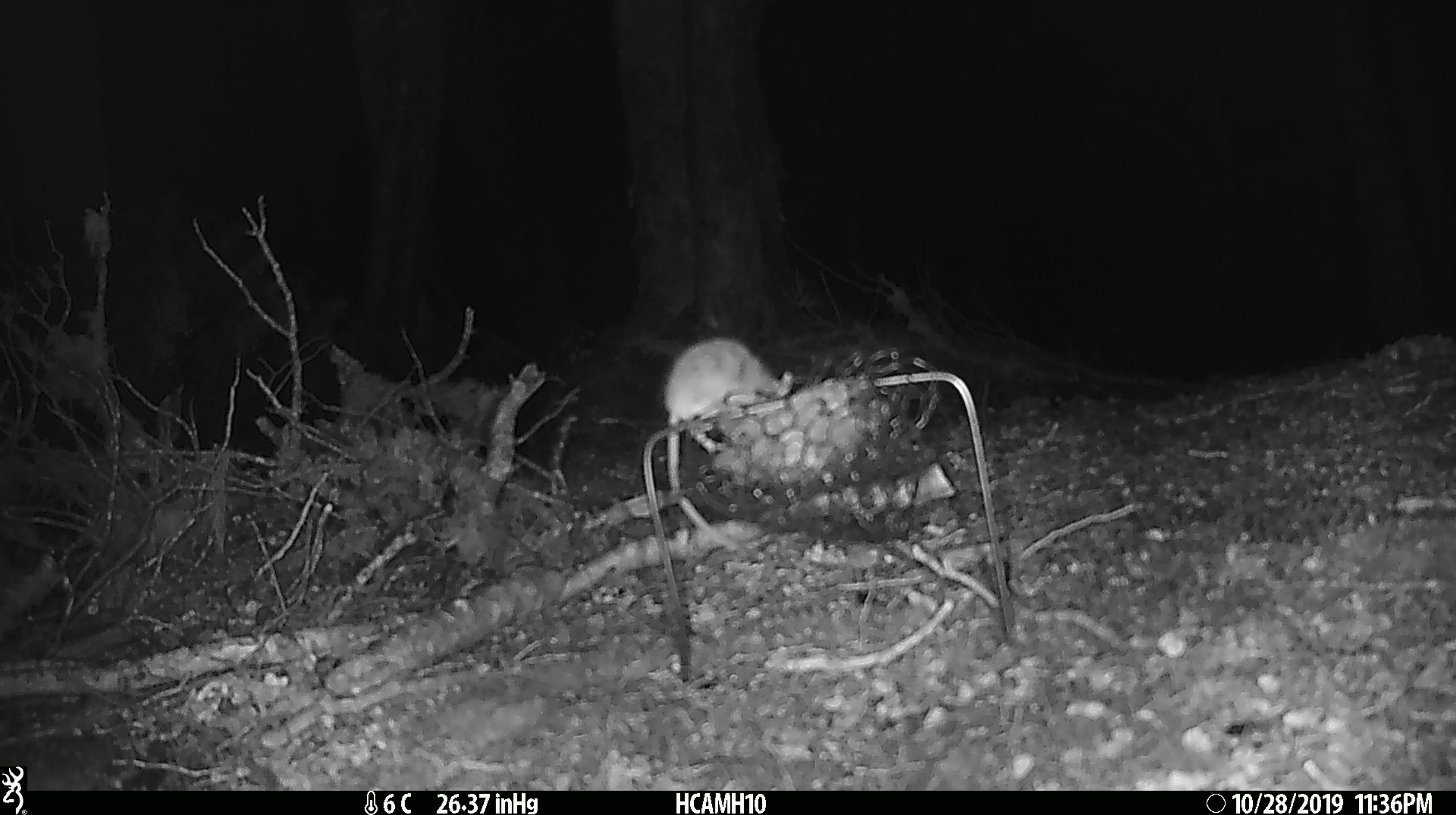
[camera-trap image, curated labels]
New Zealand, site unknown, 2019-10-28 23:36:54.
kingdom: Animalia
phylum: Chordata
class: Mammalia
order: Rodentia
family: Muridae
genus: Mus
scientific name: Mus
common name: mouse